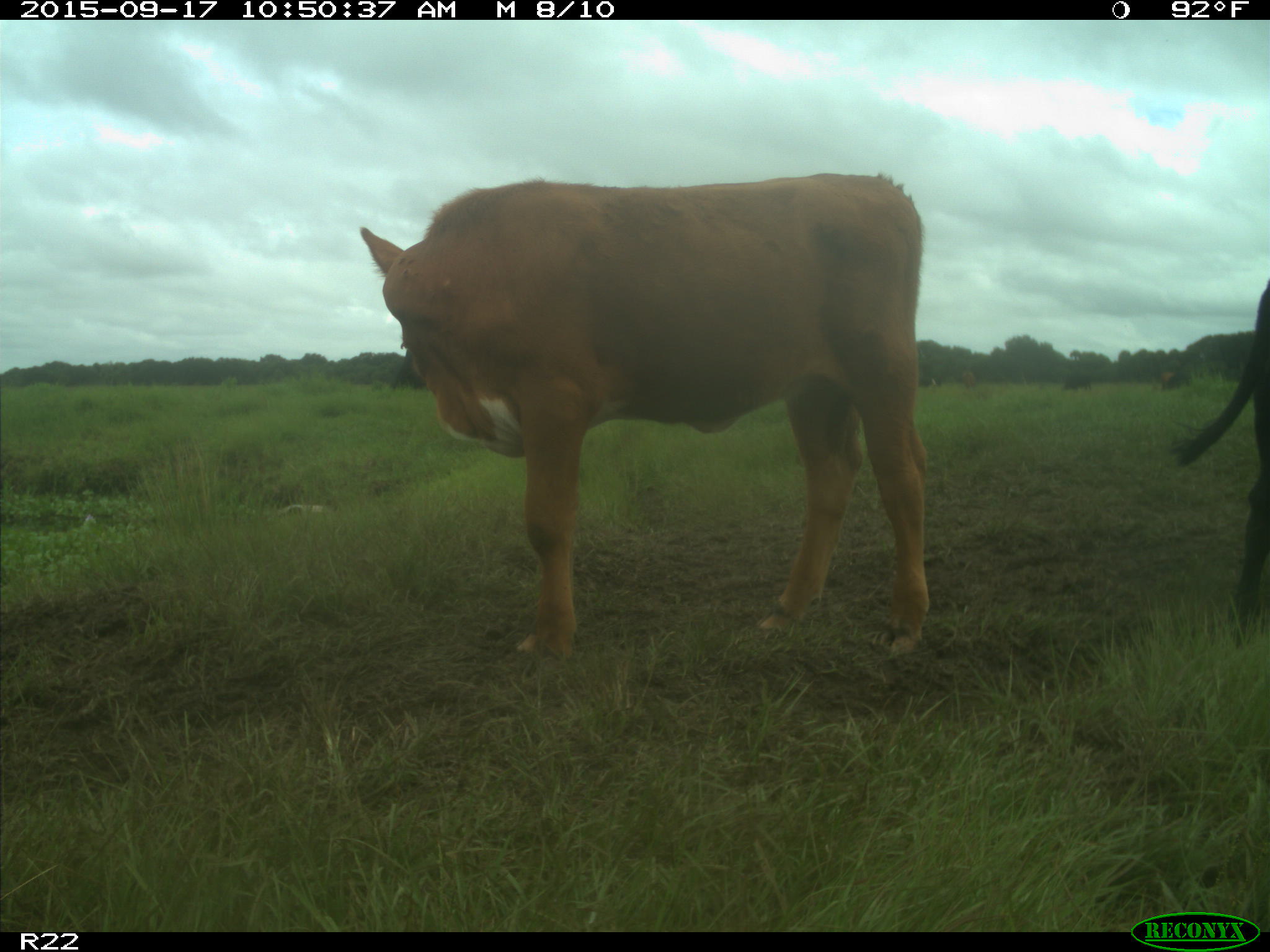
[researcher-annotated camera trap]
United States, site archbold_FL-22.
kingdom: Animalia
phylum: Chordata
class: Mammalia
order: Artiodactyla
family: Bovidae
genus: Bos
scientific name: Bos taurus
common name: domestic cow